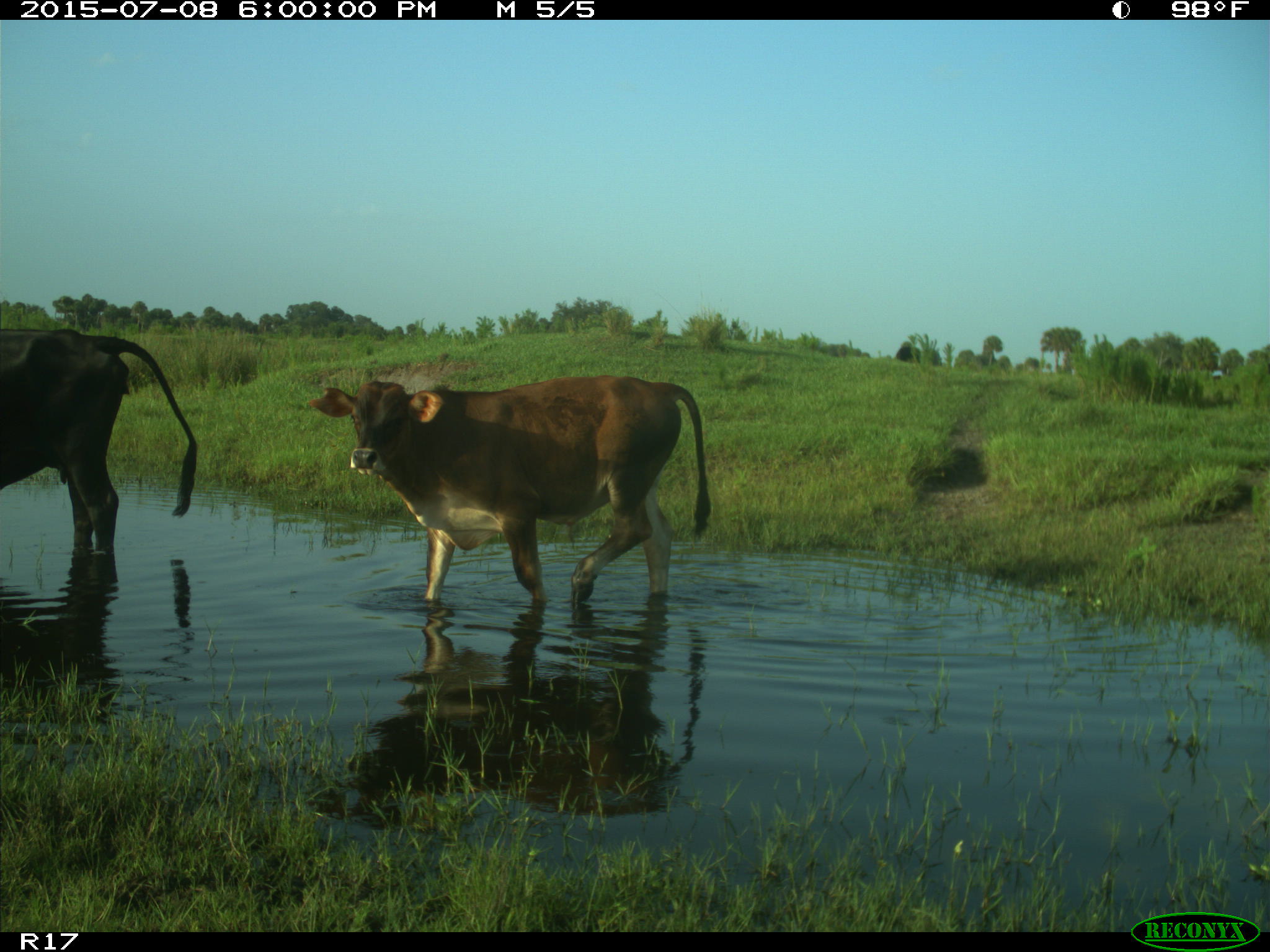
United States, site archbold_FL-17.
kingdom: Animalia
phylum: Chordata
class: Mammalia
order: Artiodactyla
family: Bovidae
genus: Bos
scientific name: Bos taurus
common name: domestic cow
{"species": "Bos taurus (domestic cow)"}